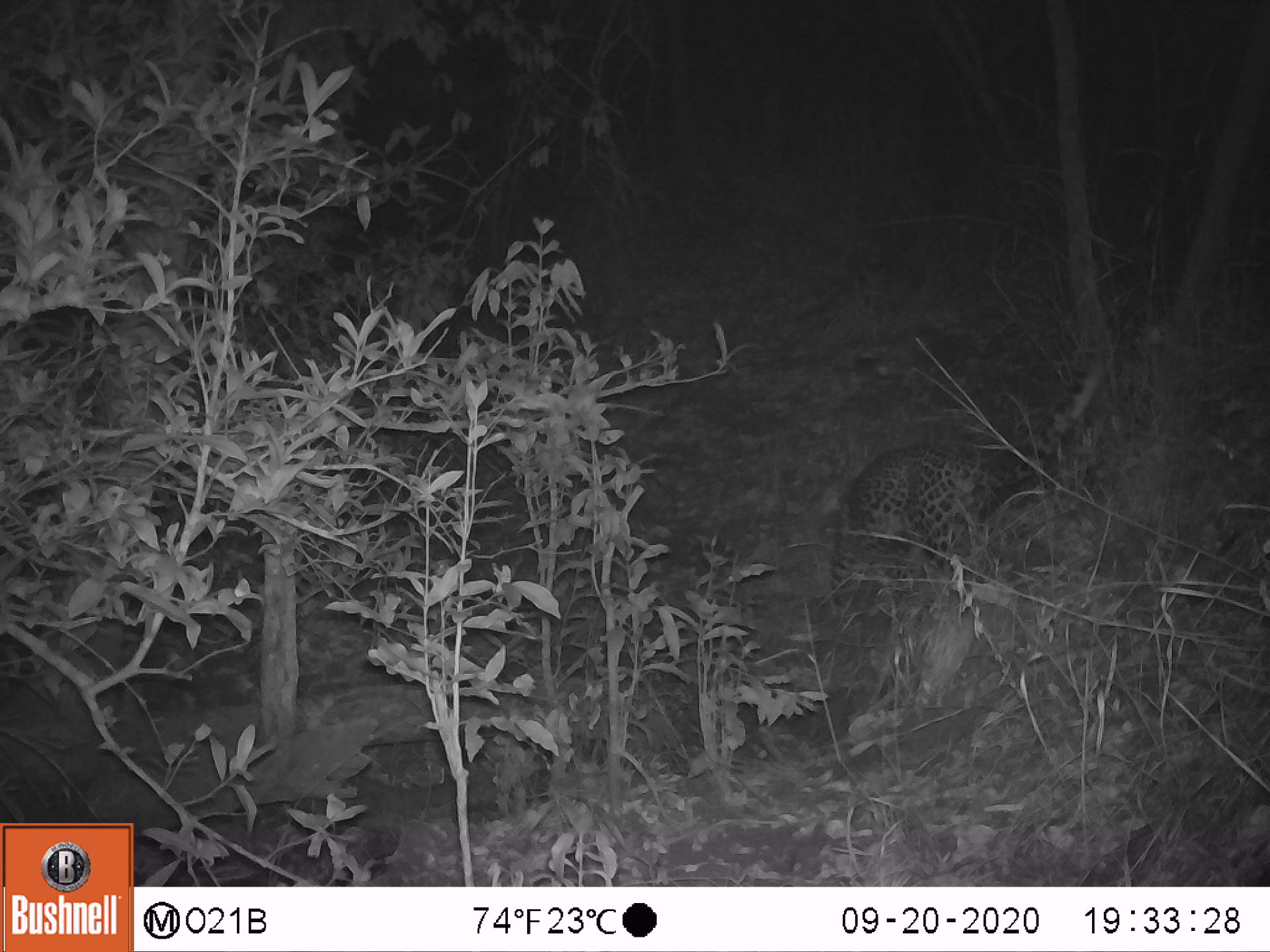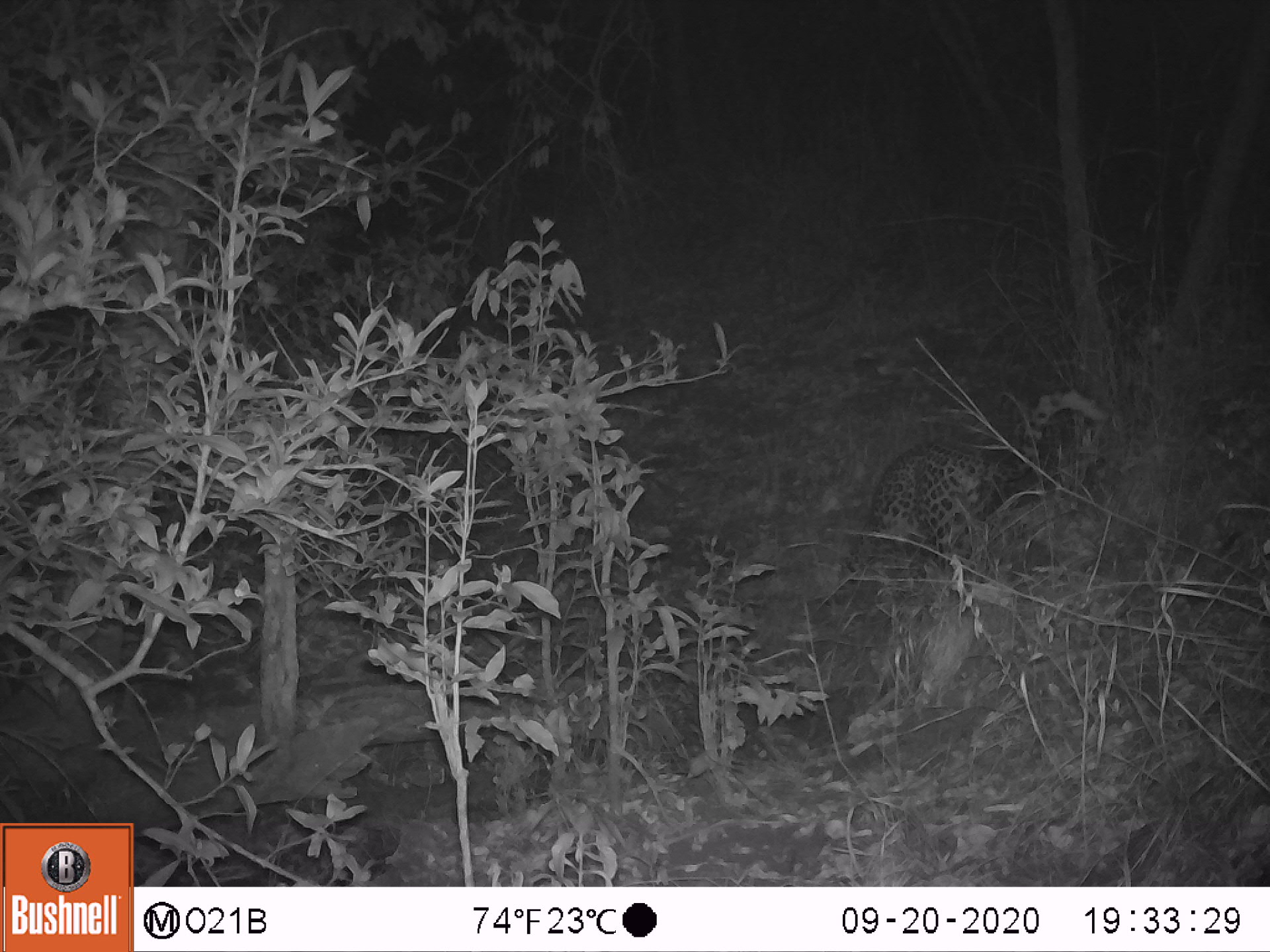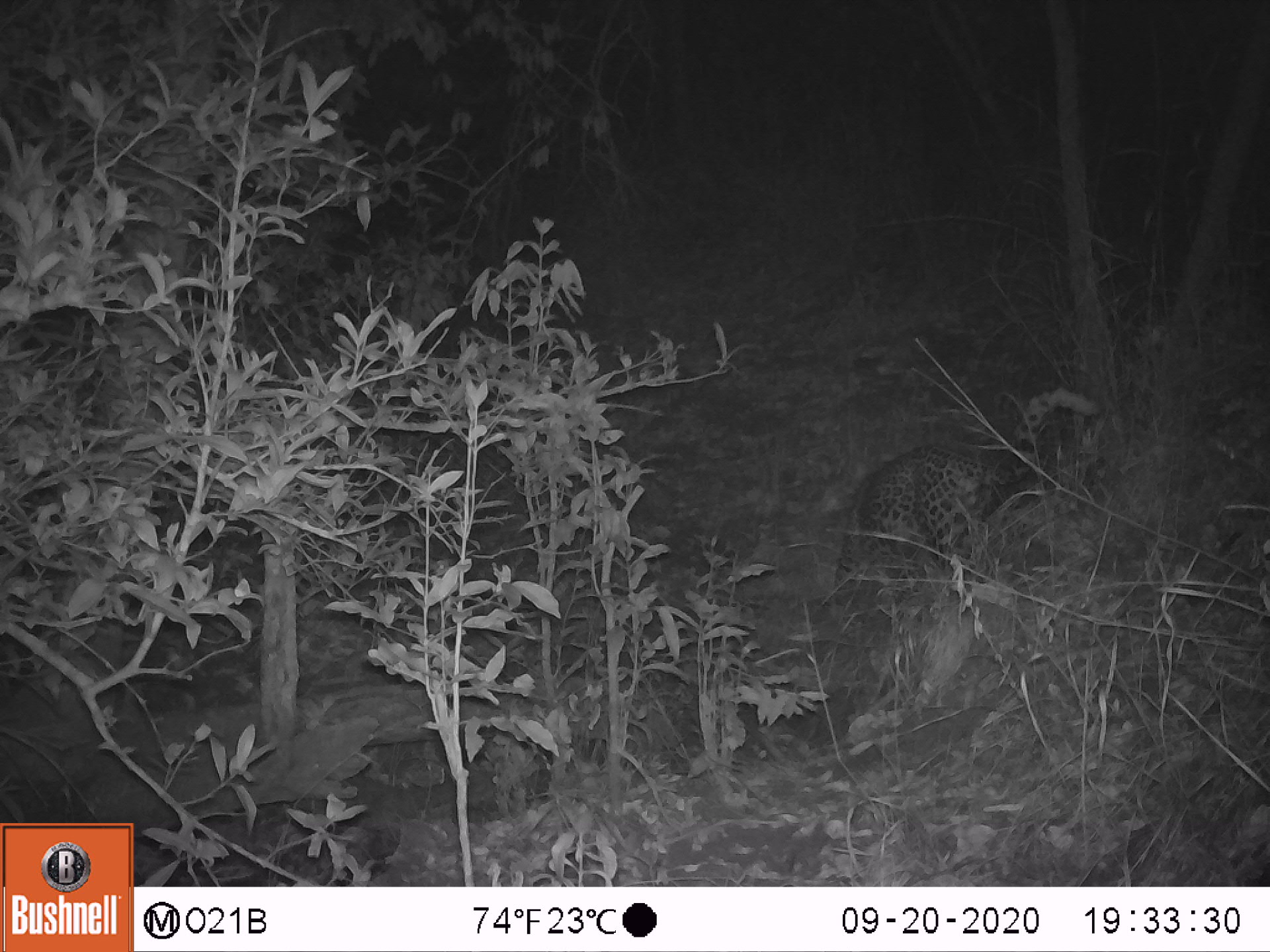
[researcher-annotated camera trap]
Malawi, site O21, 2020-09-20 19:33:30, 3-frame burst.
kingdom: Animalia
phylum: Chordata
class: Mammalia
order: Carnivora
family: Felidae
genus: Panthera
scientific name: Panthera pardus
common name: leopard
Leopard (Panthera pardus), count 1.